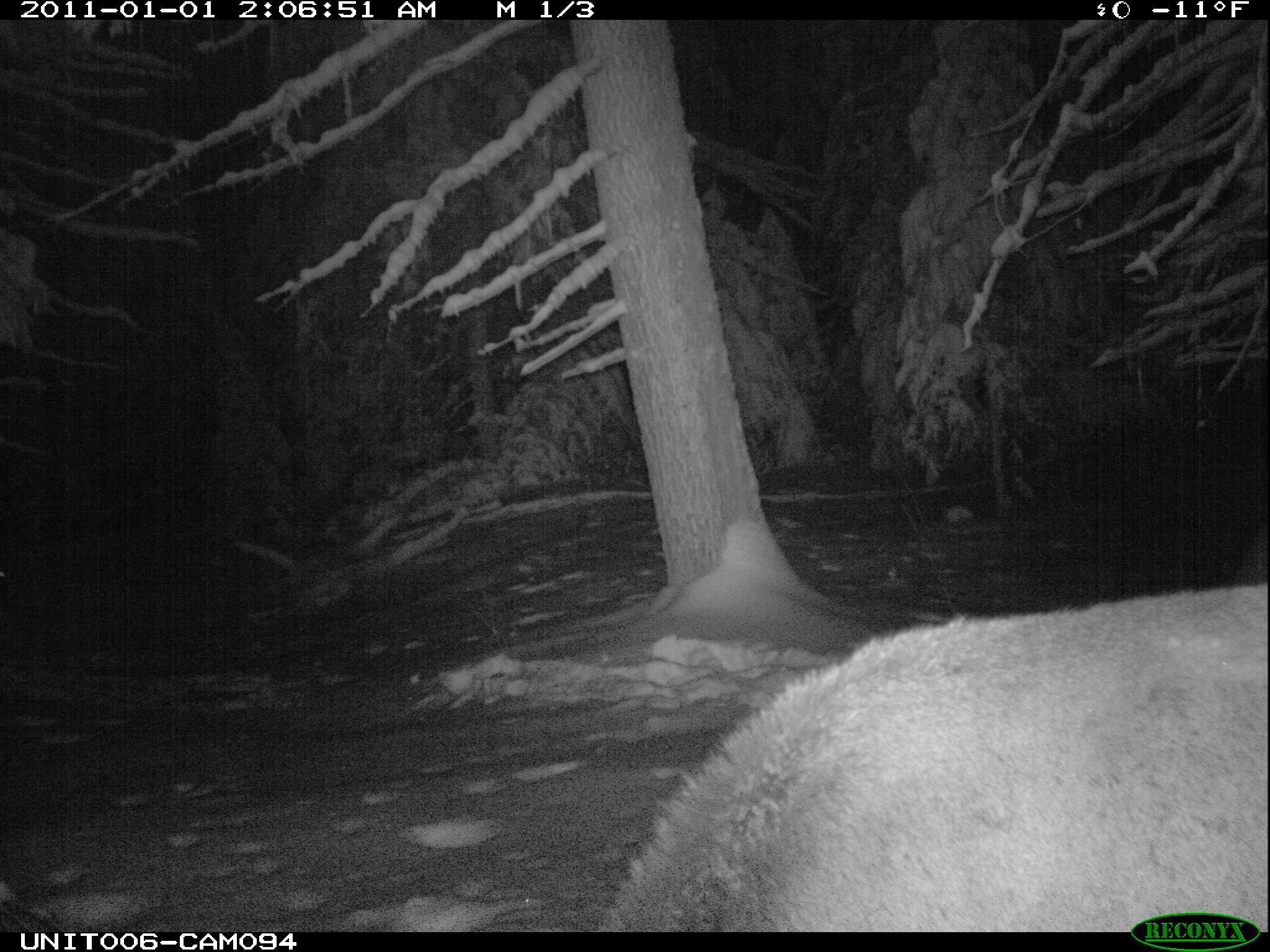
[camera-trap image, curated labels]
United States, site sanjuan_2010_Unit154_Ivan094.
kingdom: Animalia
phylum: Chordata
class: Mammalia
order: Artiodactyla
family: Cervidae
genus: Cervus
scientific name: Cervus elaphus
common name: red deer